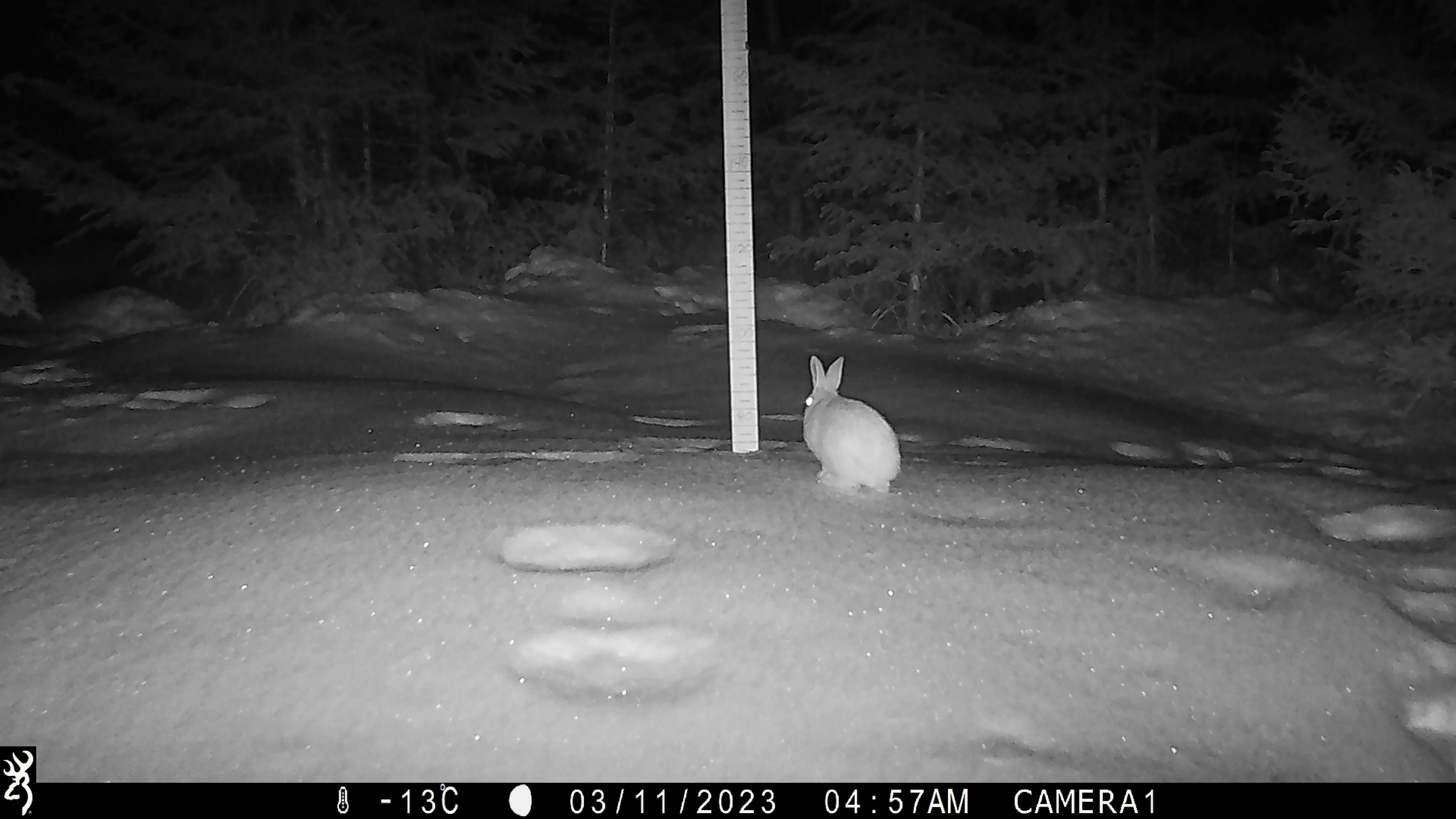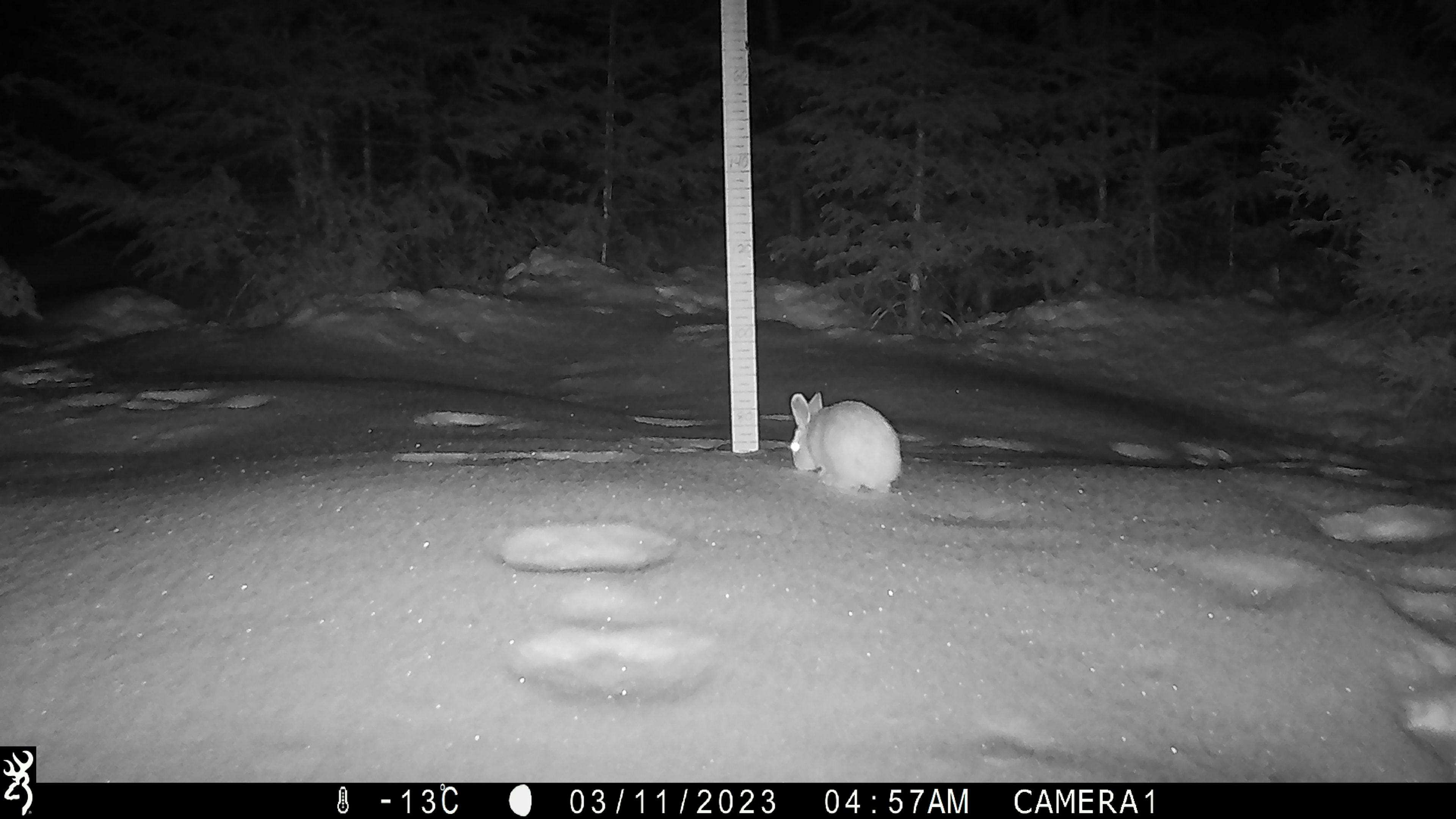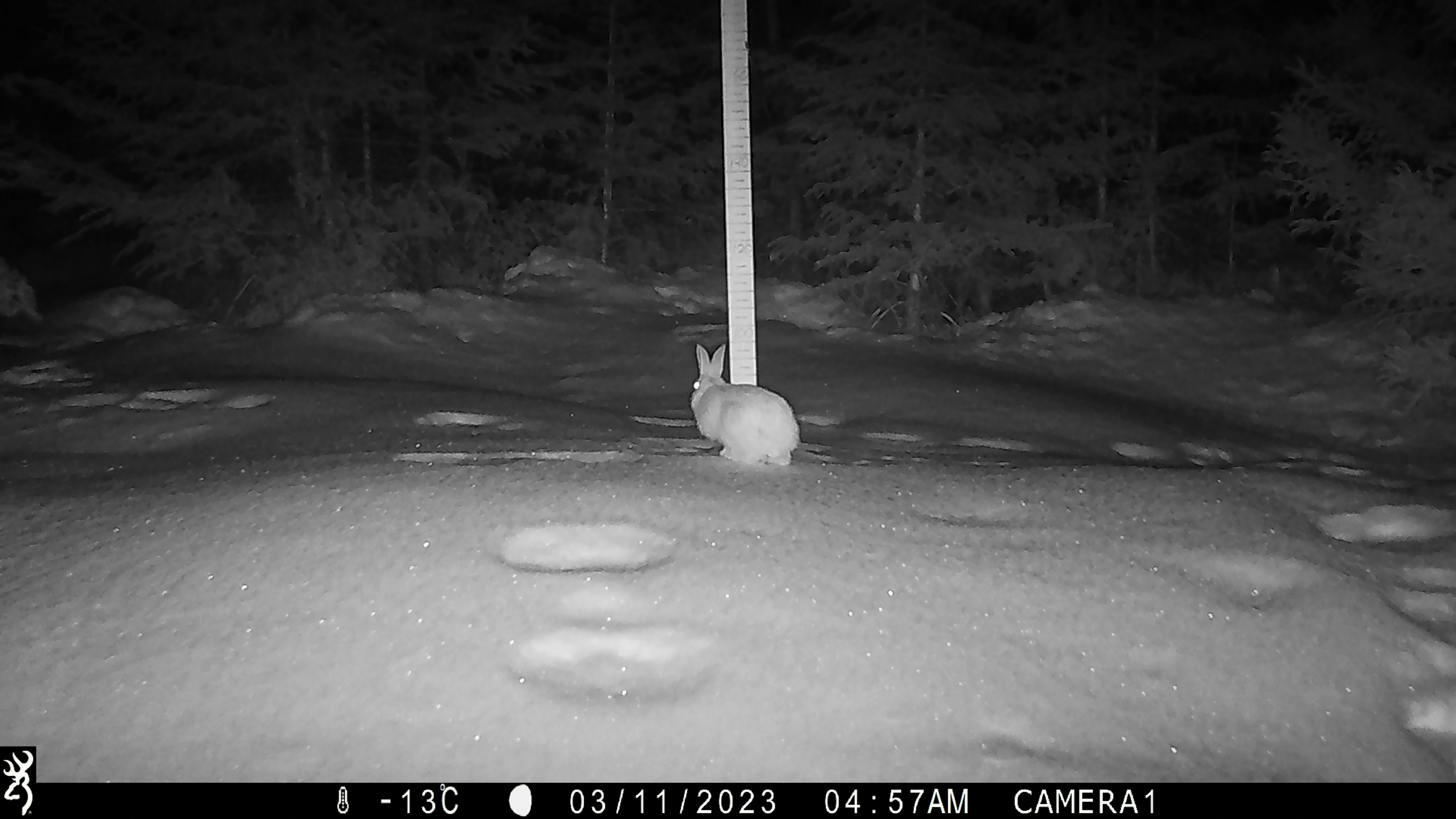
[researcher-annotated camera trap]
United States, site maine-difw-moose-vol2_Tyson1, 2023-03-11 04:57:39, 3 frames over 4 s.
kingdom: Animalia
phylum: Chordata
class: Mammalia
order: Lagomorpha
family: Leporidae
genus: Lepus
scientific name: Lepus americanus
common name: snowshoe hare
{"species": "snowshoe hare (Lepus americanus)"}